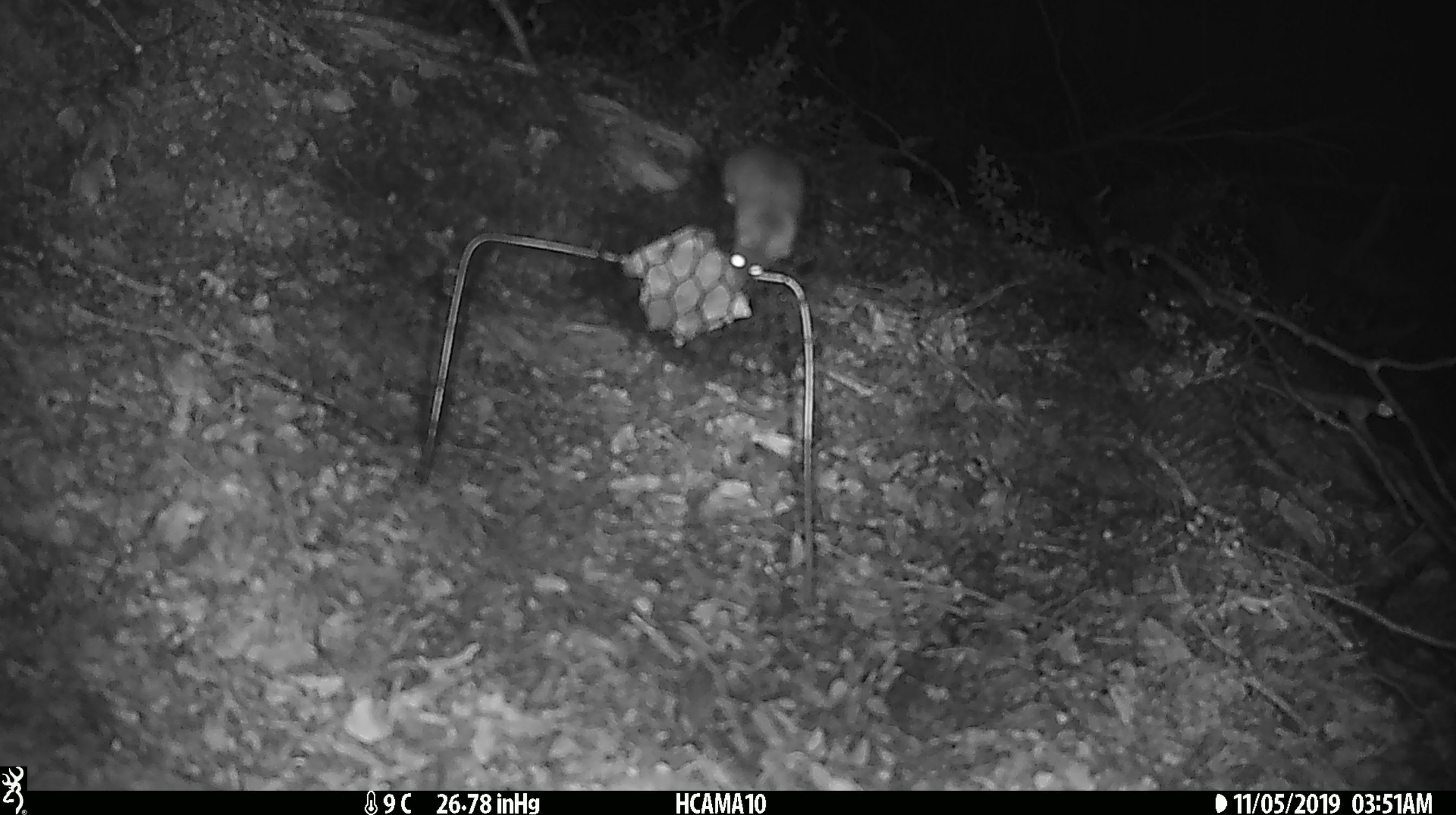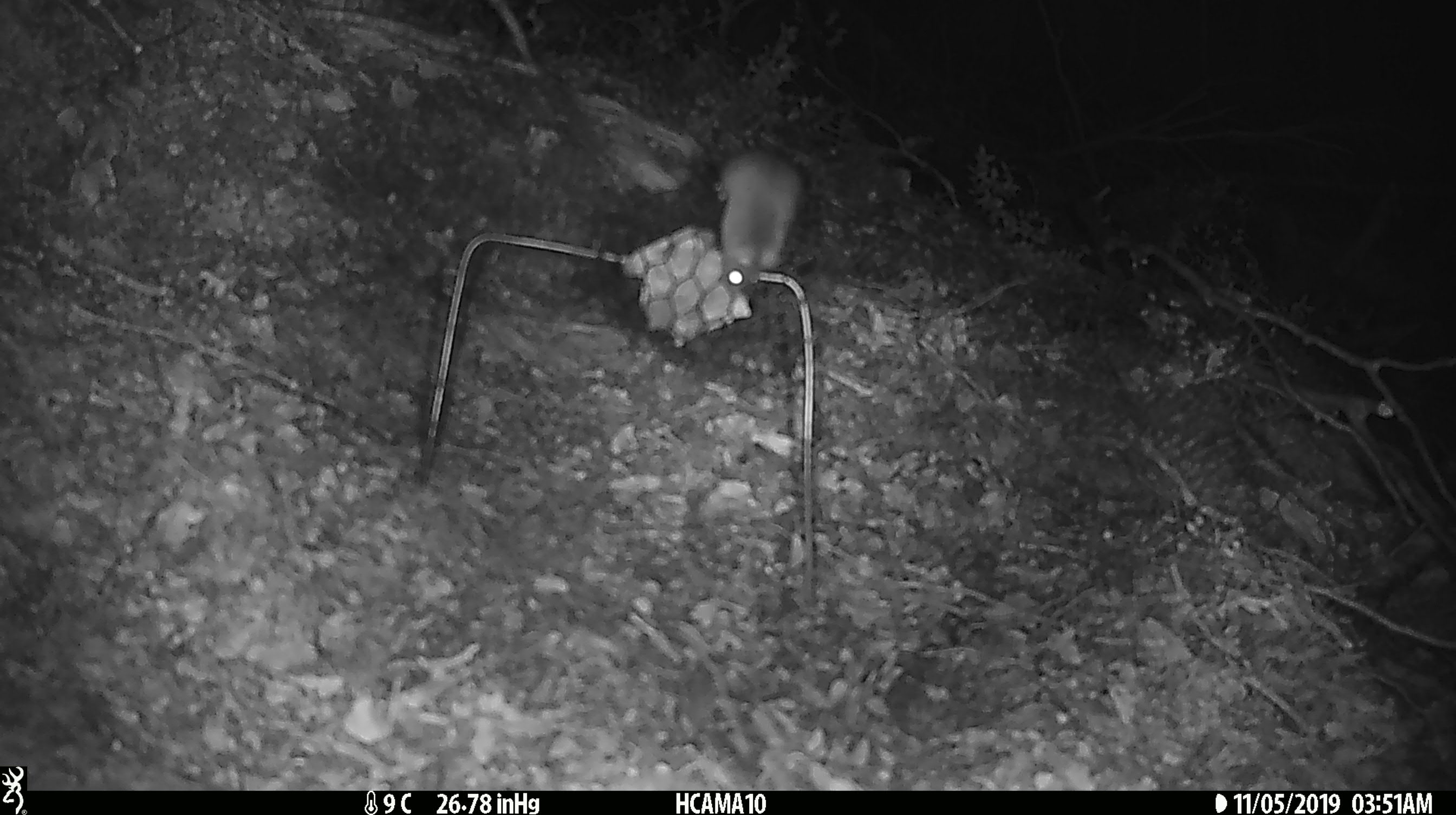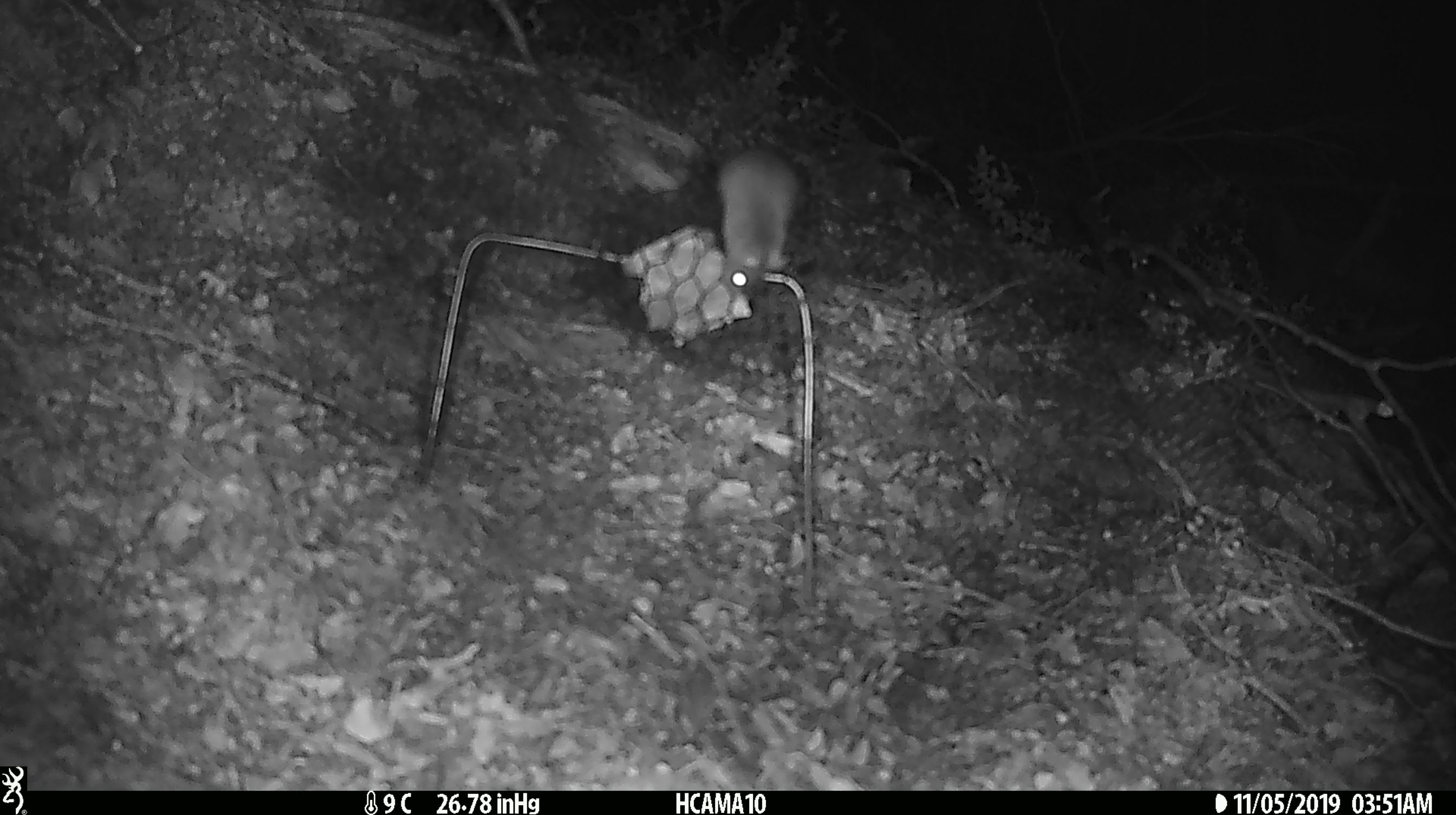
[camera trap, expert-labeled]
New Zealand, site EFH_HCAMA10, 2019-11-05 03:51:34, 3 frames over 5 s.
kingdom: Animalia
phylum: Chordata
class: Mammalia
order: Rodentia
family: Muridae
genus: Mus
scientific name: Mus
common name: mouse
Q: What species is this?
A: Mouse (Mus).